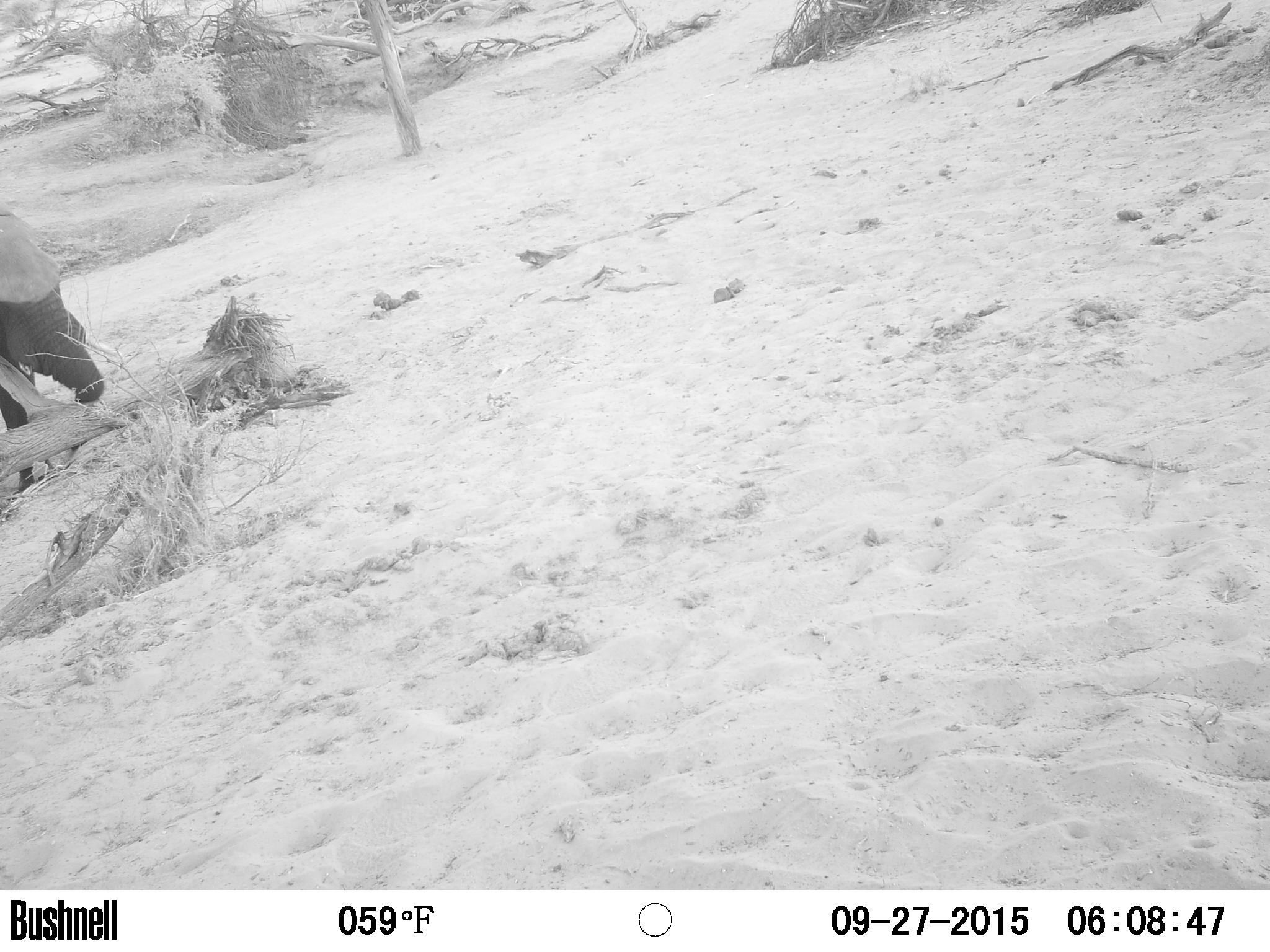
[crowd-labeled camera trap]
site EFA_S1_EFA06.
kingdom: Animalia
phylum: Chordata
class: Mammalia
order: Proboscidea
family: Elephantidae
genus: Loxodonta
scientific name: Loxodonta africana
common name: african bush elephant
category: elephant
Elephant (african bush elephant) (Loxodonta africana), count 1. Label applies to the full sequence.